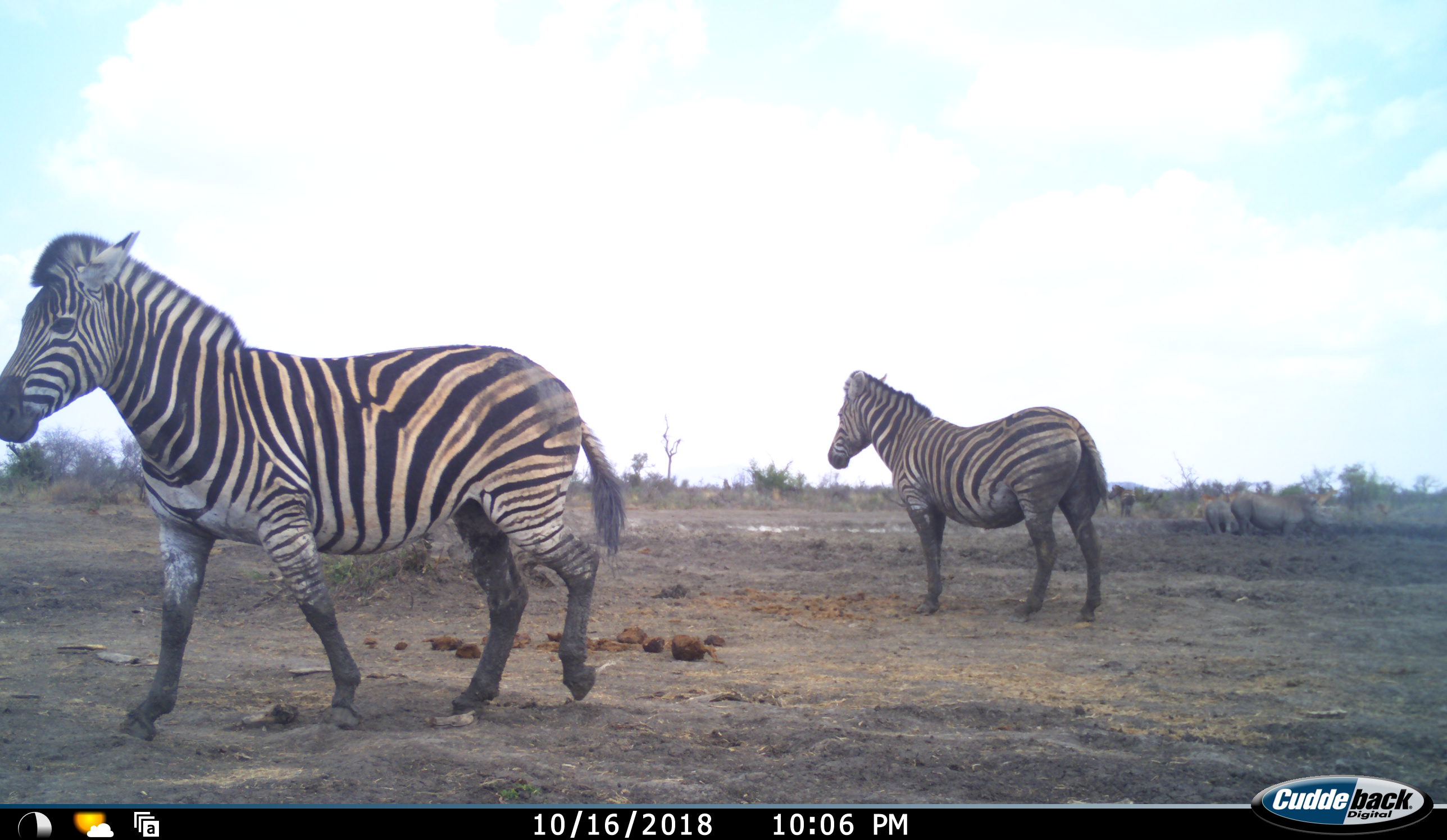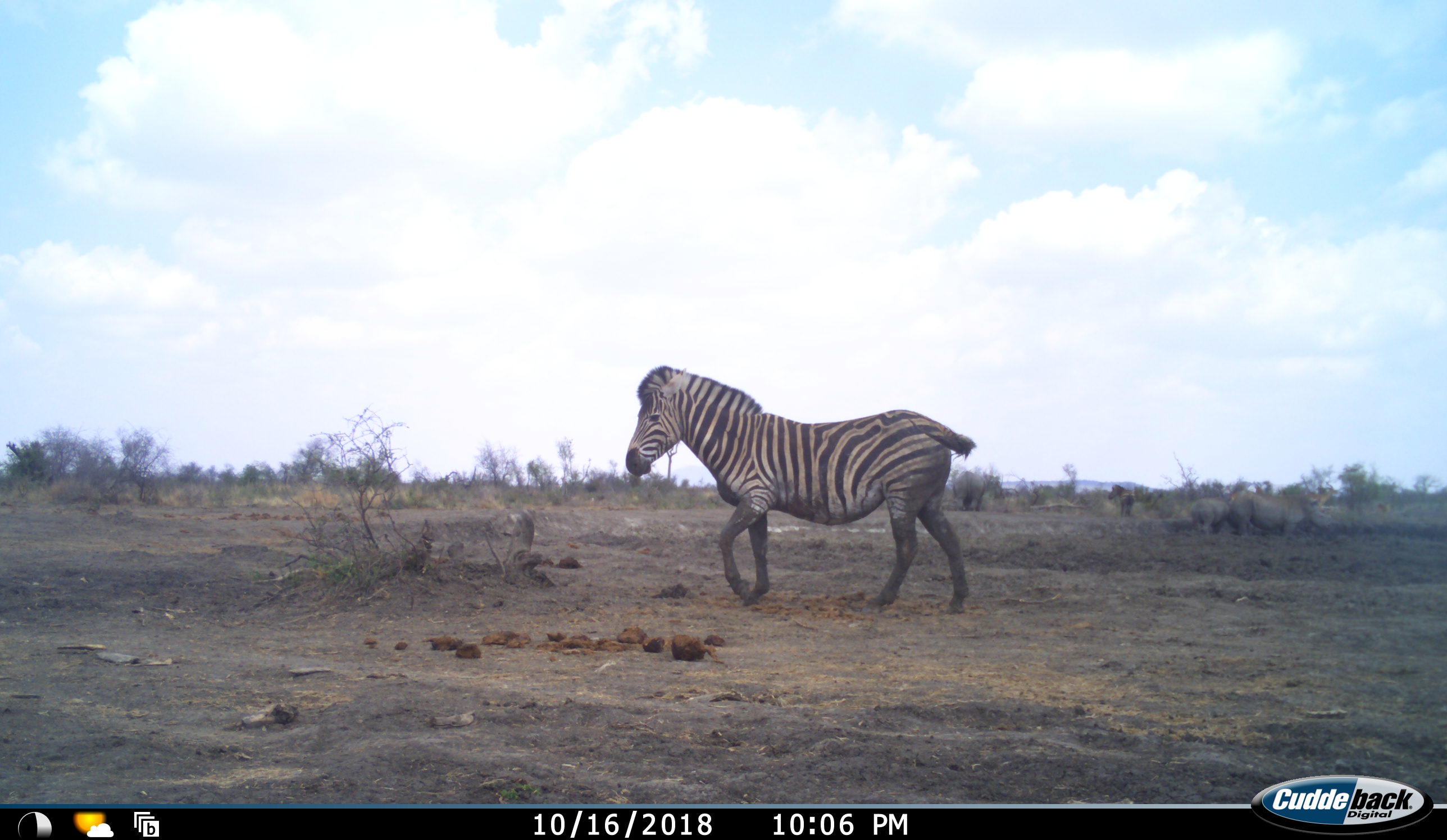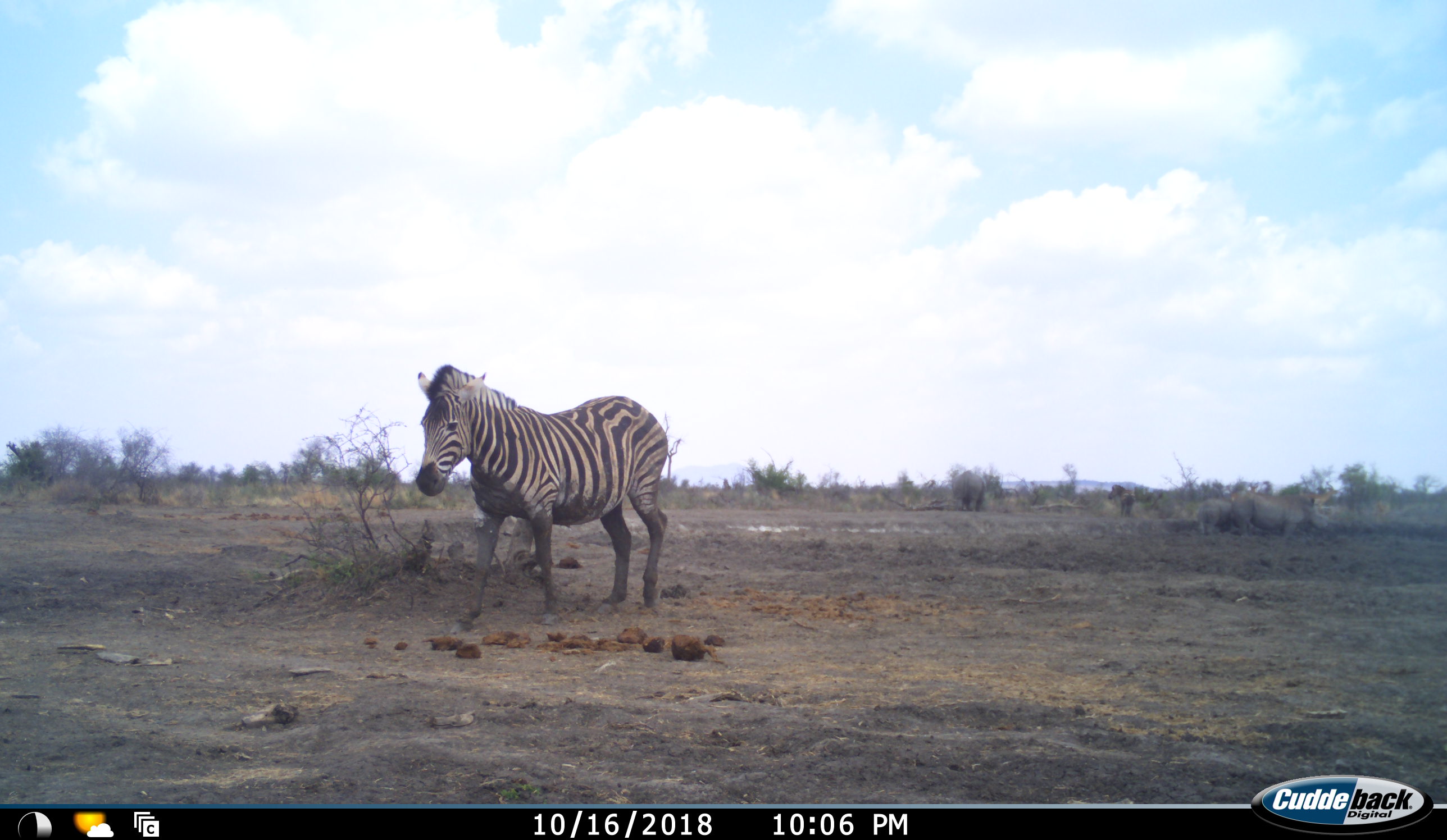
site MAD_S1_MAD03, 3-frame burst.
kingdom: Animalia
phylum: Chordata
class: Mammalia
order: Perissodactyla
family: Rhinocerotidae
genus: Diceros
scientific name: Diceros bicornis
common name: black rhinoceros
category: rhinocerosblack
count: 2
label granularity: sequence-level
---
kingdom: Animalia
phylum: Chordata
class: Mammalia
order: Perissodactyla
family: Equidae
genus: Equus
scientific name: Equus quagga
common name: plains zebra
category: zebraplains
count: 2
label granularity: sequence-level